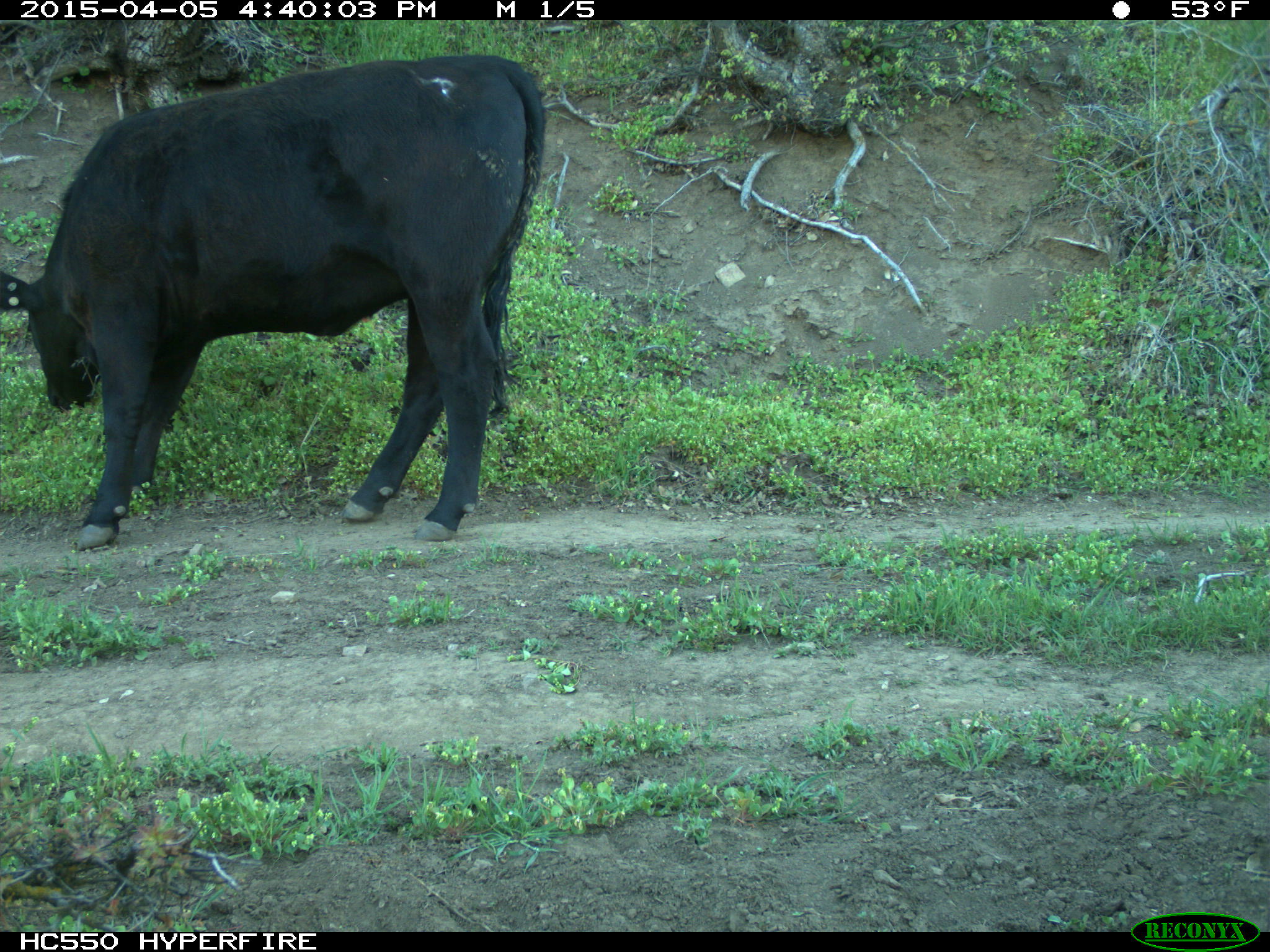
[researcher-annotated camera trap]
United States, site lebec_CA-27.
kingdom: Animalia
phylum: Chordata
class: Mammalia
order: Artiodactyla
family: Bovidae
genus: Bos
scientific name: Bos taurus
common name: domestic cow